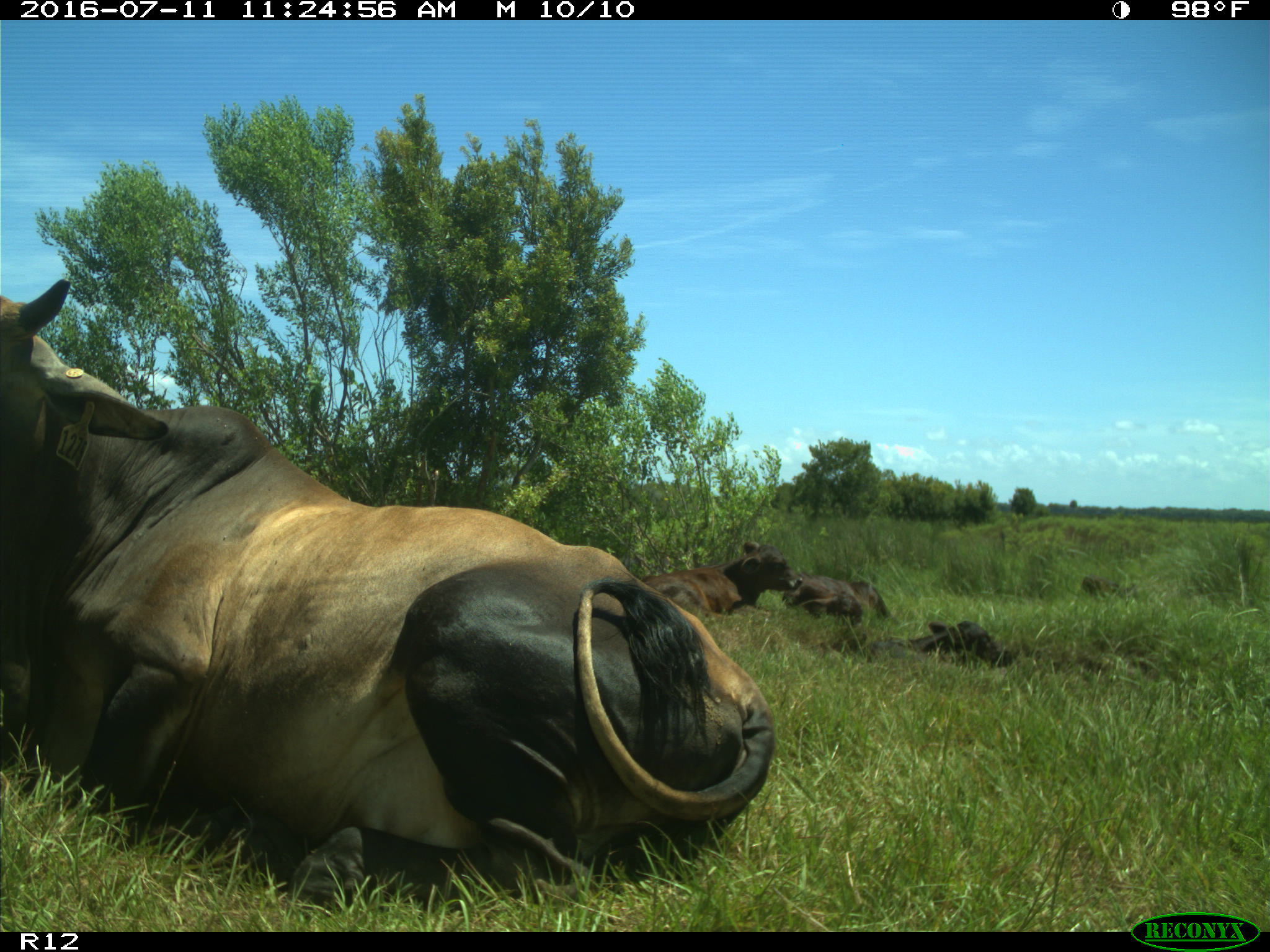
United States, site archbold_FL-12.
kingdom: Animalia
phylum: Chordata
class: Mammalia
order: Artiodactyla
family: Bovidae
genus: Bos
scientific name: Bos taurus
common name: domestic cow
Bos taurus (domestic cow).